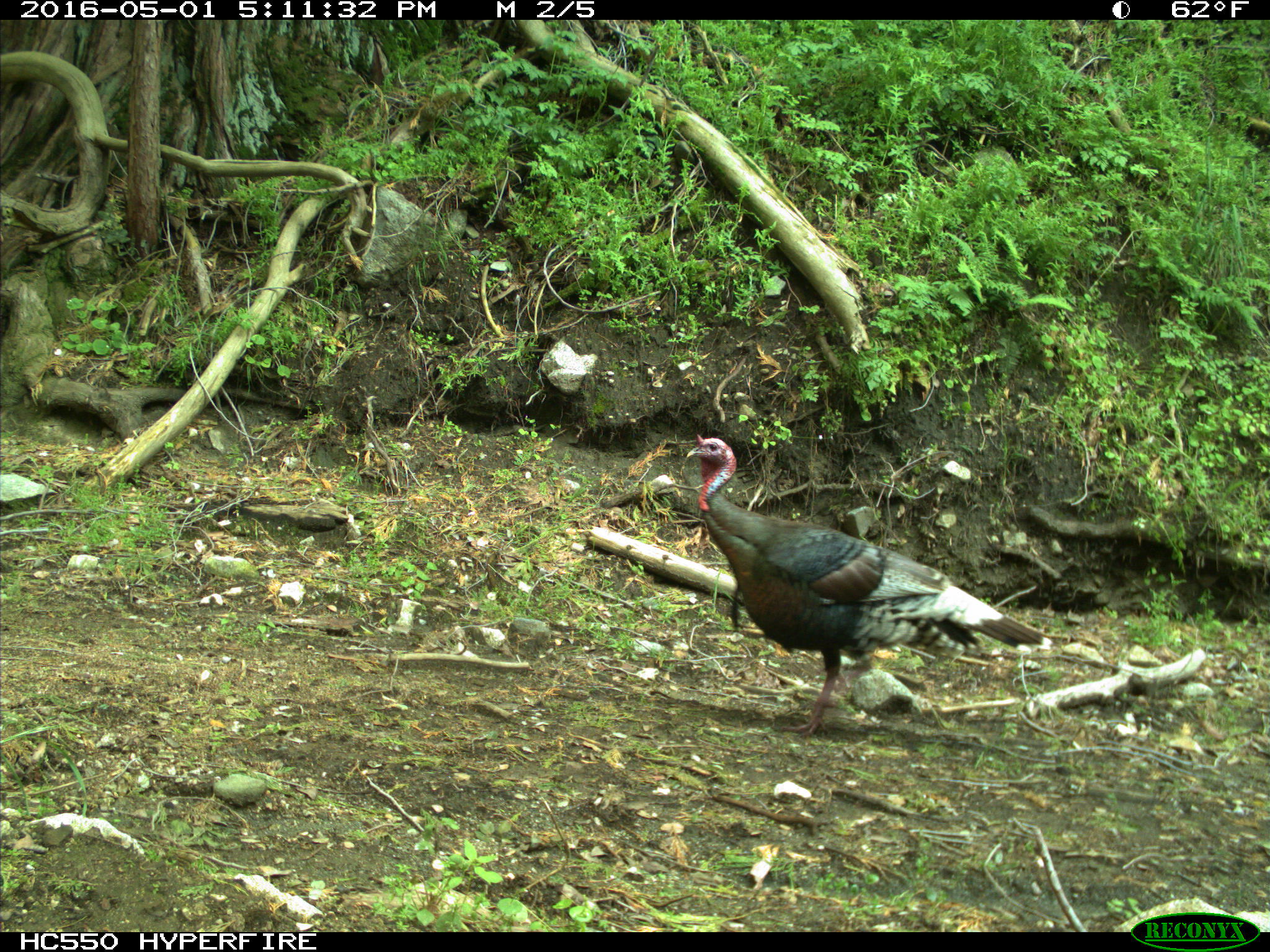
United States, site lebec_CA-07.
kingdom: Animalia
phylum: Chordata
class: Aves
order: Galliformes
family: Phasianidae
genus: Meleagris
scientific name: Meleagris gallopavo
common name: wild turkey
Meleagris gallopavo (wild turkey).